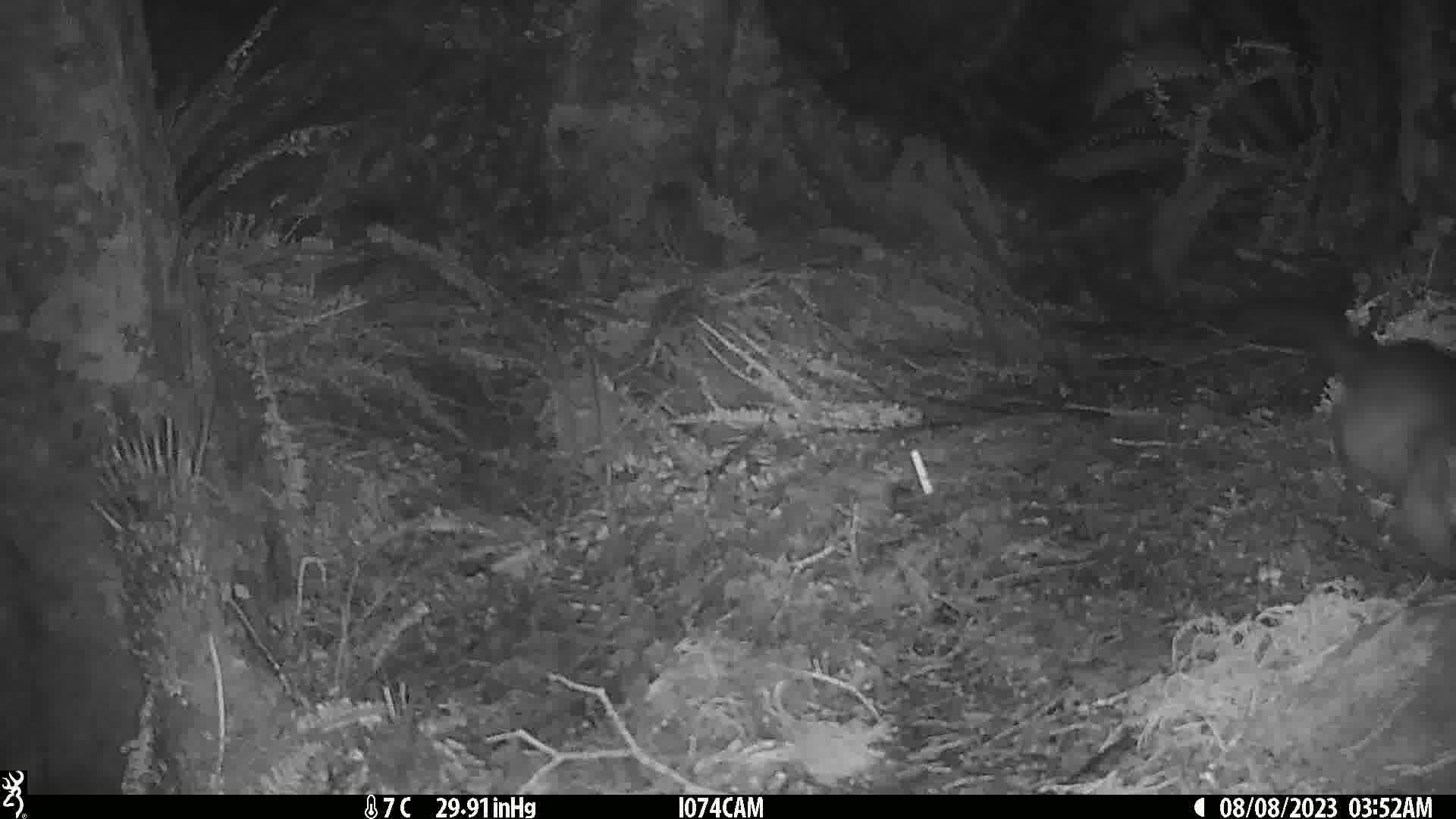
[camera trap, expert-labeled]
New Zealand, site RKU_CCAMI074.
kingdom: Animalia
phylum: Chordata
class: Mammalia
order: Diprotodontia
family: Phalangeridae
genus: Trichosurus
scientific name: Trichosurus vulpecula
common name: common brushtail possum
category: possum